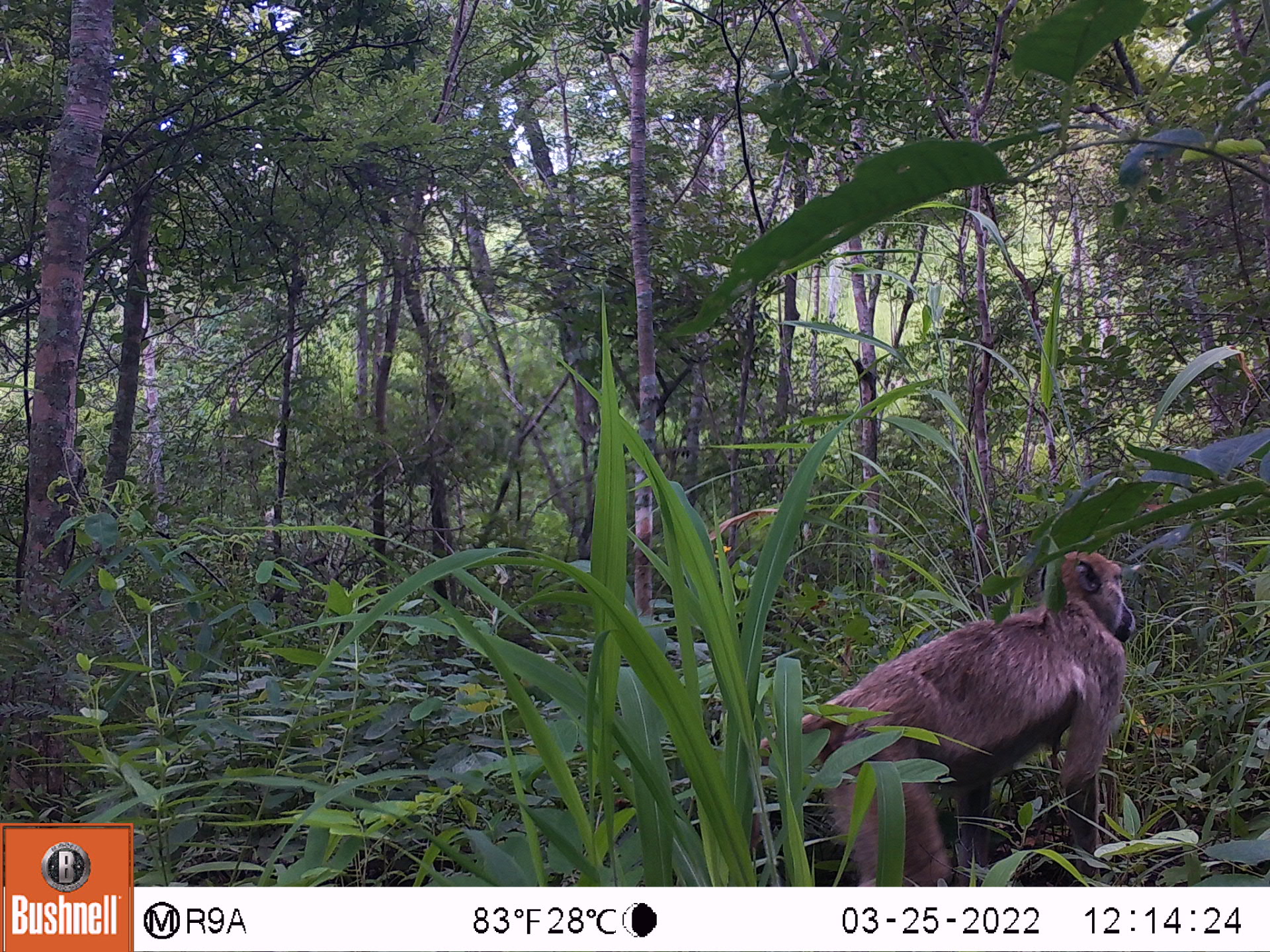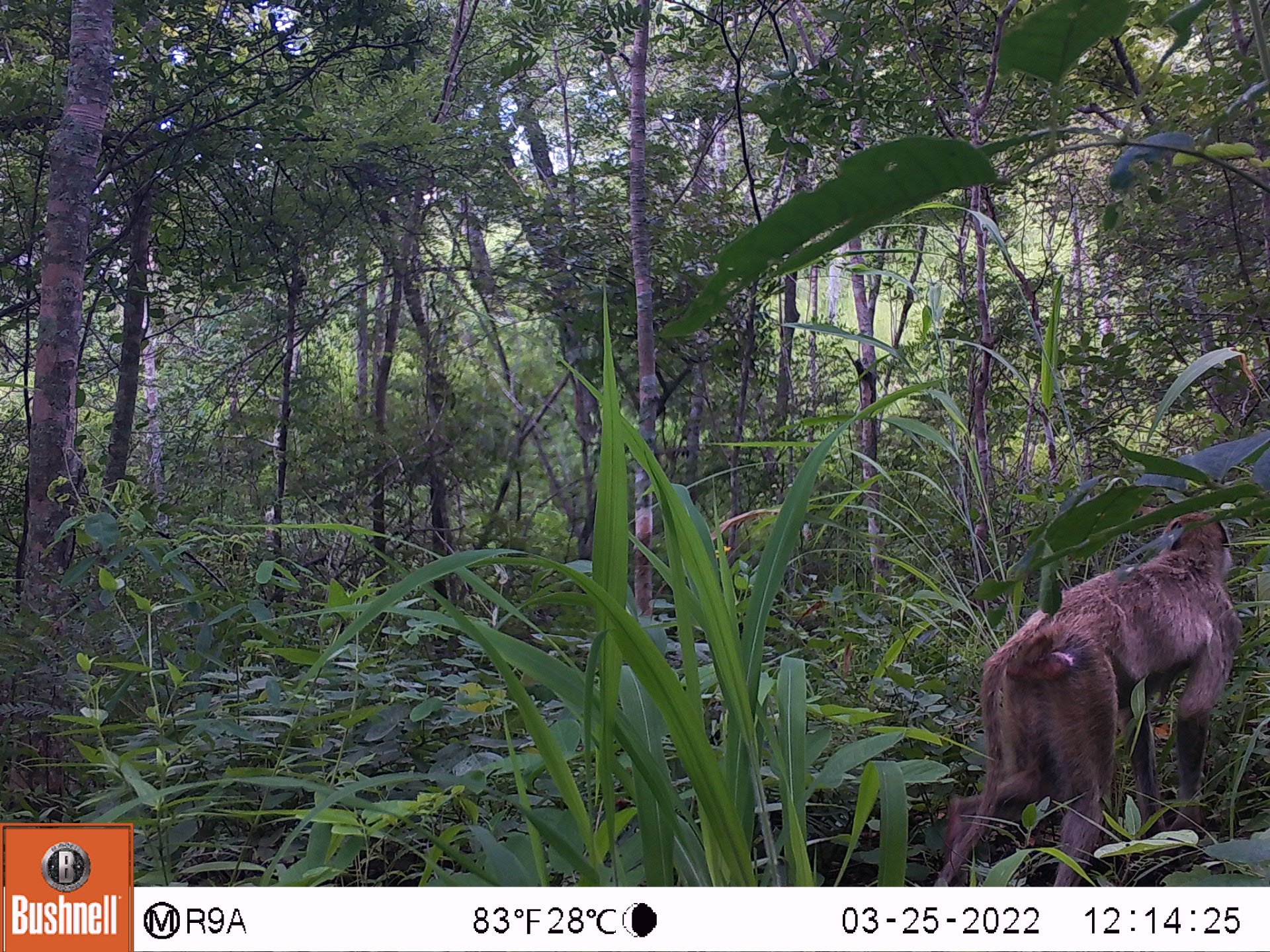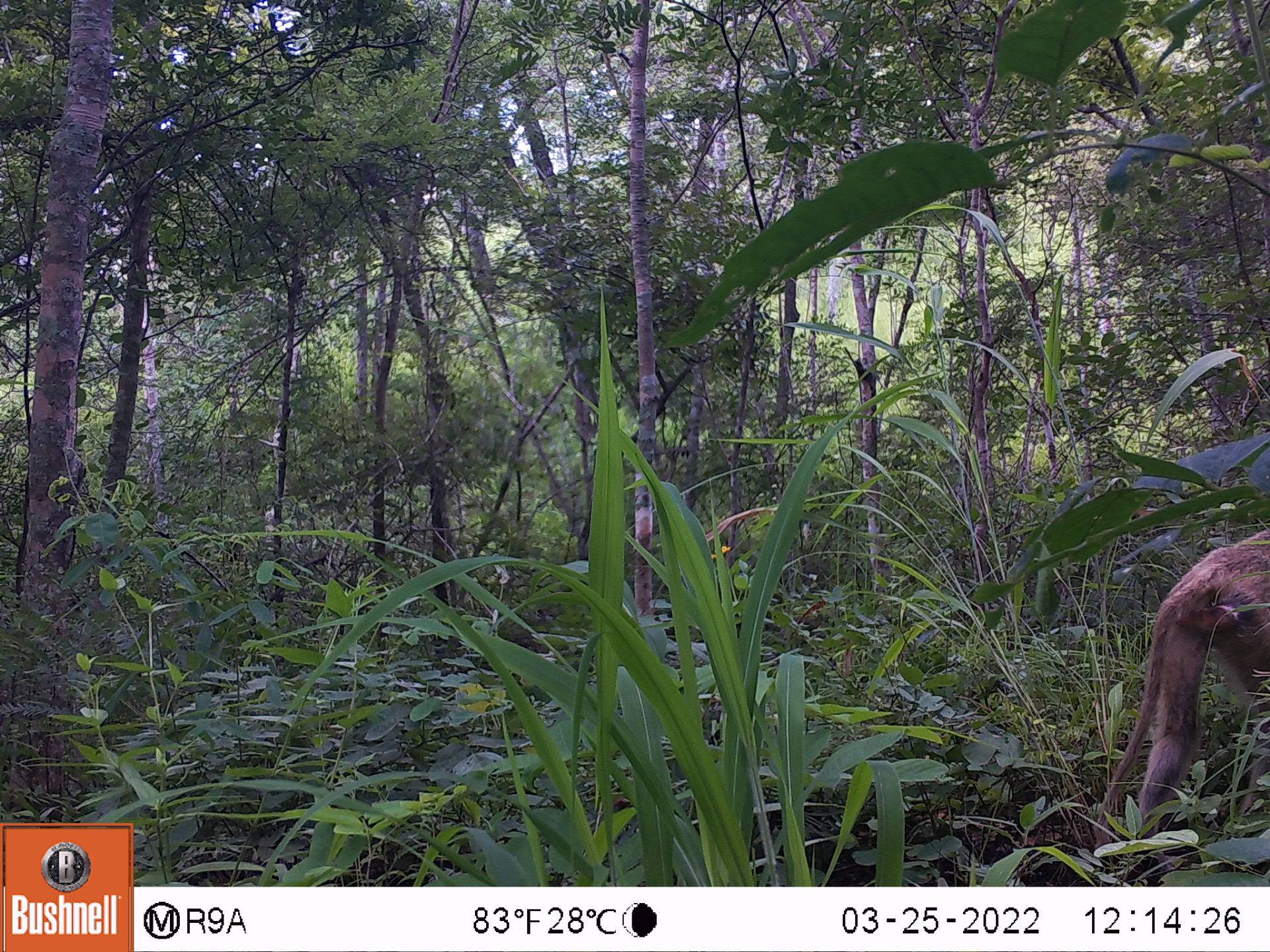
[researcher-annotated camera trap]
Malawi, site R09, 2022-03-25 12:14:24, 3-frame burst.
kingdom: Animalia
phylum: Chordata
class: Mammalia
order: Primates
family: Cercopithecidae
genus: Papio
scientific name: Papio cynocephalus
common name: yellow baboon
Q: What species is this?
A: Yellow baboon (Papio cynocephalus).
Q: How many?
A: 1.